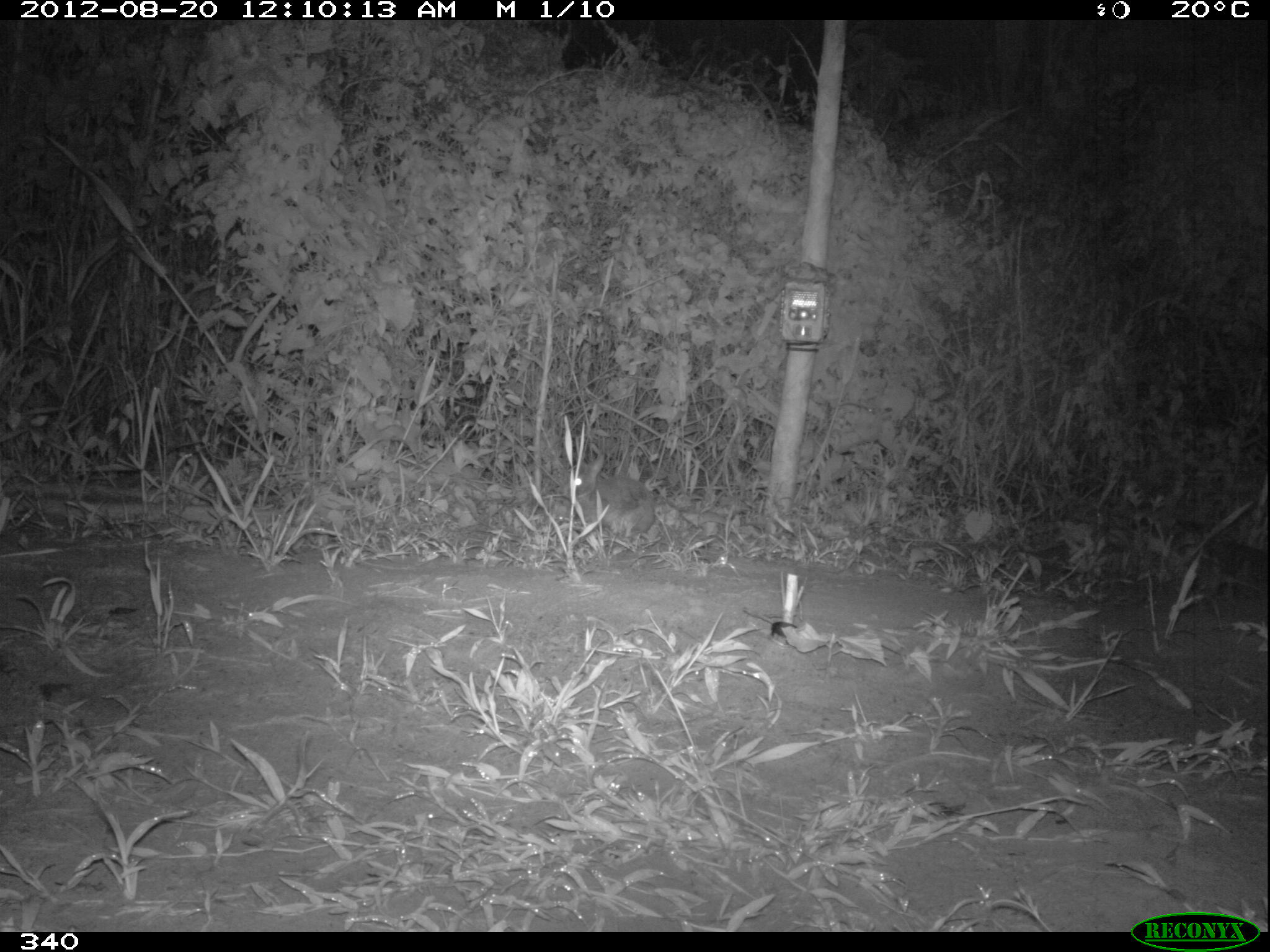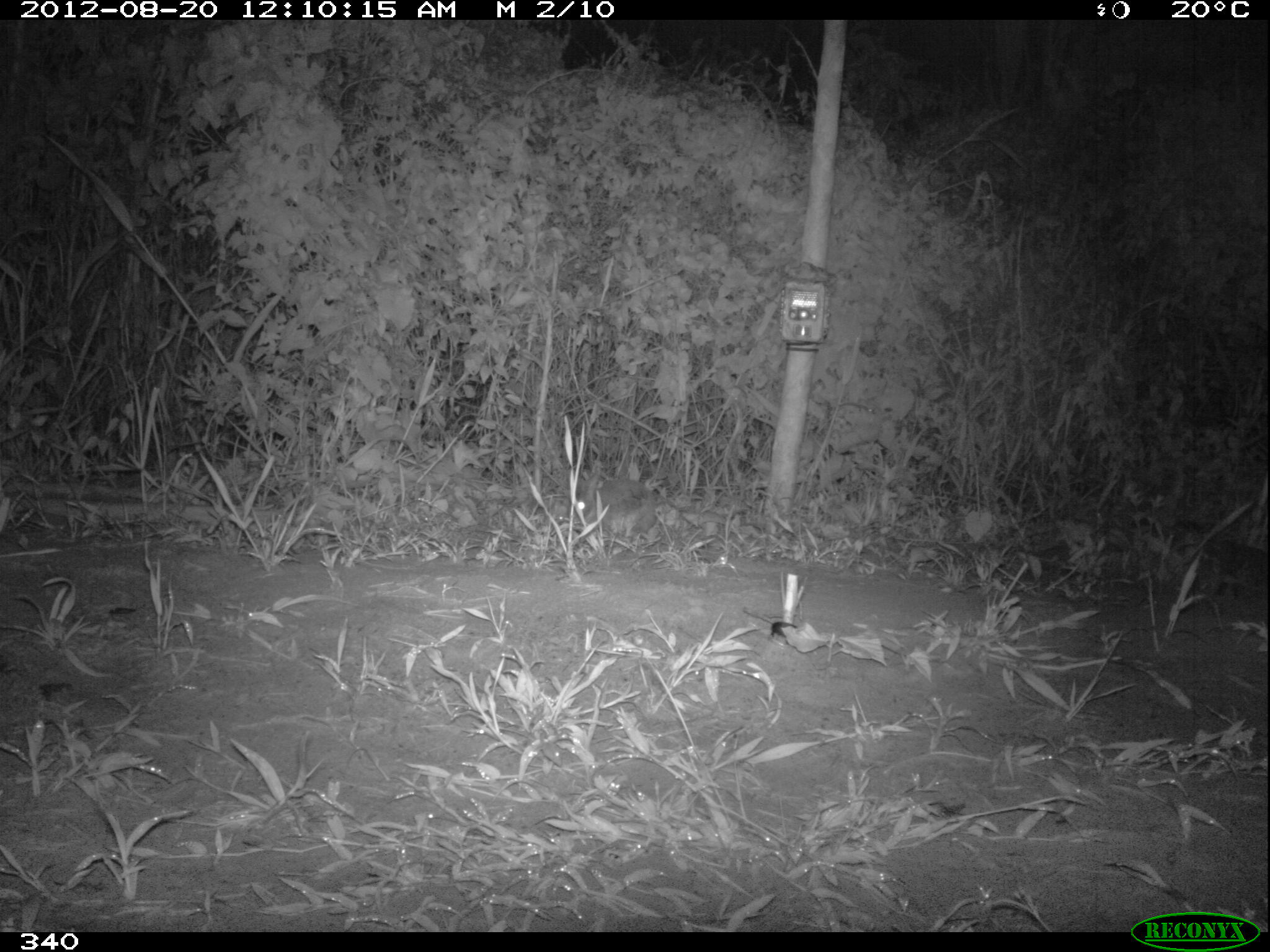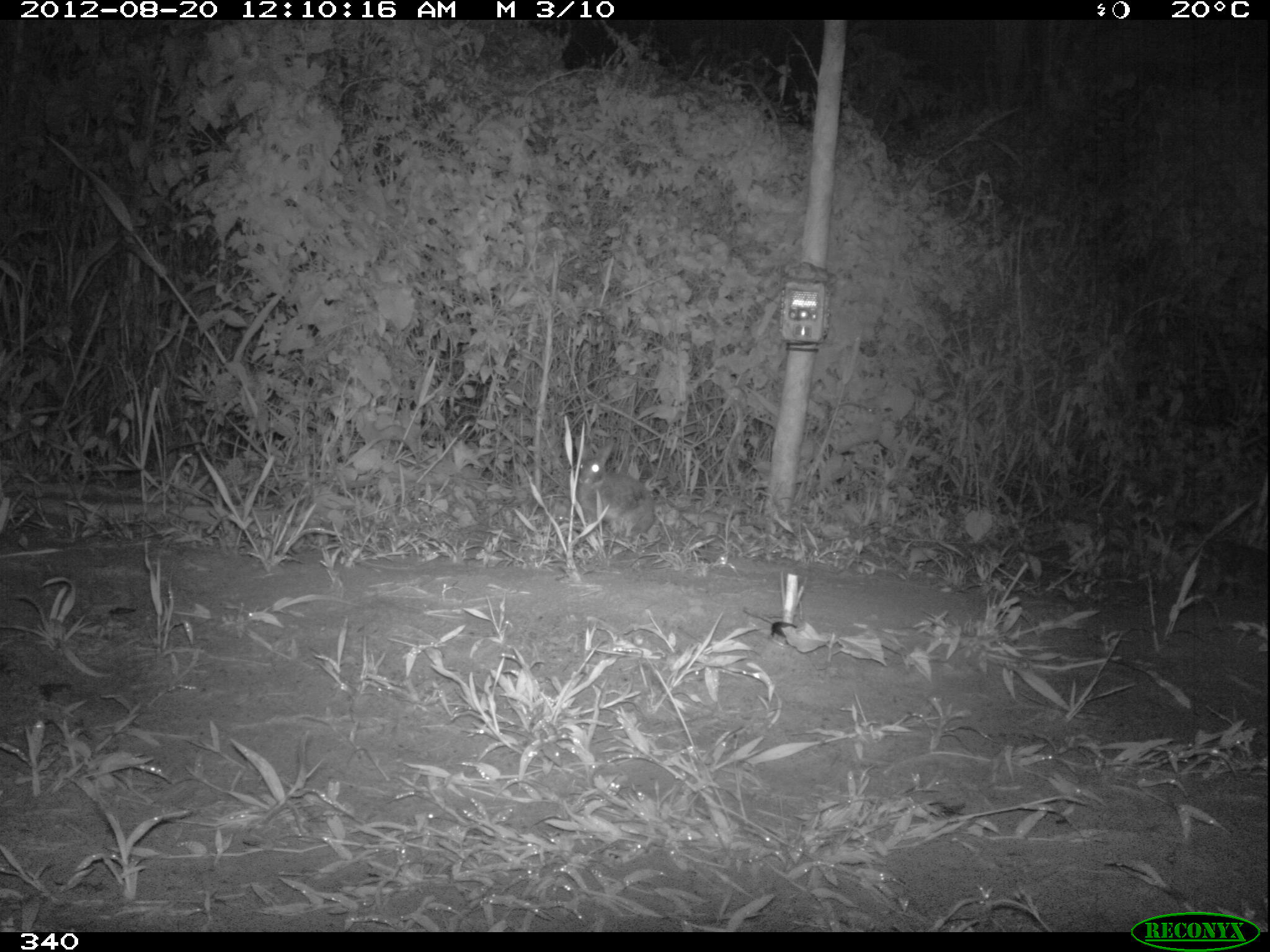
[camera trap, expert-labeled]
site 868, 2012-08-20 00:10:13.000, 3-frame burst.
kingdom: Animalia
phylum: Chordata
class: Mammalia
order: Lagomorpha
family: Leporidae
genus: Sylvilagus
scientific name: Sylvilagus brasiliensis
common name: tapeti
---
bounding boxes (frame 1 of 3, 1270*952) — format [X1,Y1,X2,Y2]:
sylvilagus brasiliensis: [563,451,655,534]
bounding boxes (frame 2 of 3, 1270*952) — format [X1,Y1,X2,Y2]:
sylvilagus brasiliensis: [568,469,657,538]